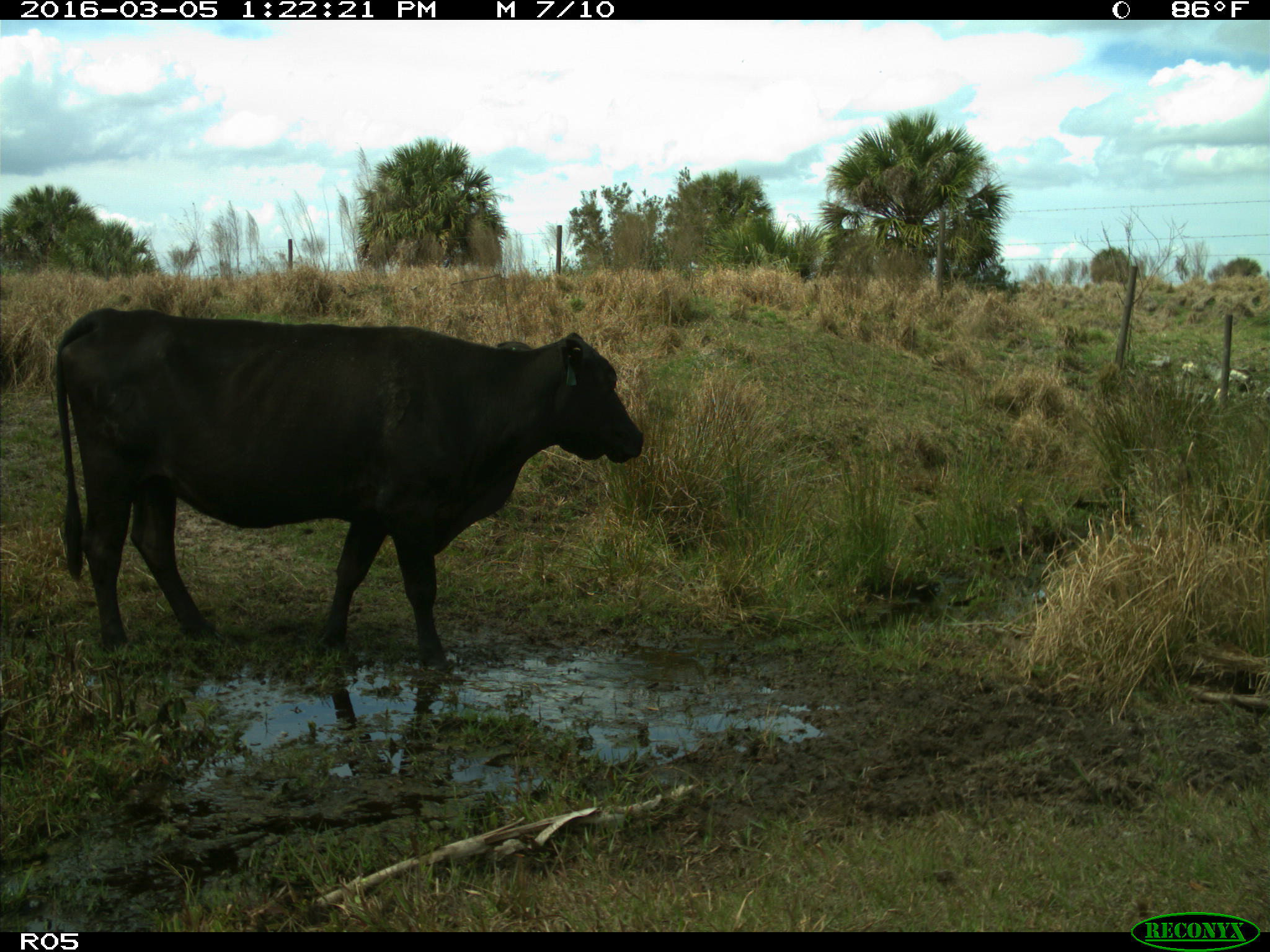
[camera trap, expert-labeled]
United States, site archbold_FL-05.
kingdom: Animalia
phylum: Chordata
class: Mammalia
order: Artiodactyla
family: Bovidae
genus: Bos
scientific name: Bos taurus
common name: domestic cow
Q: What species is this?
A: Bos taurus (domestic cow).